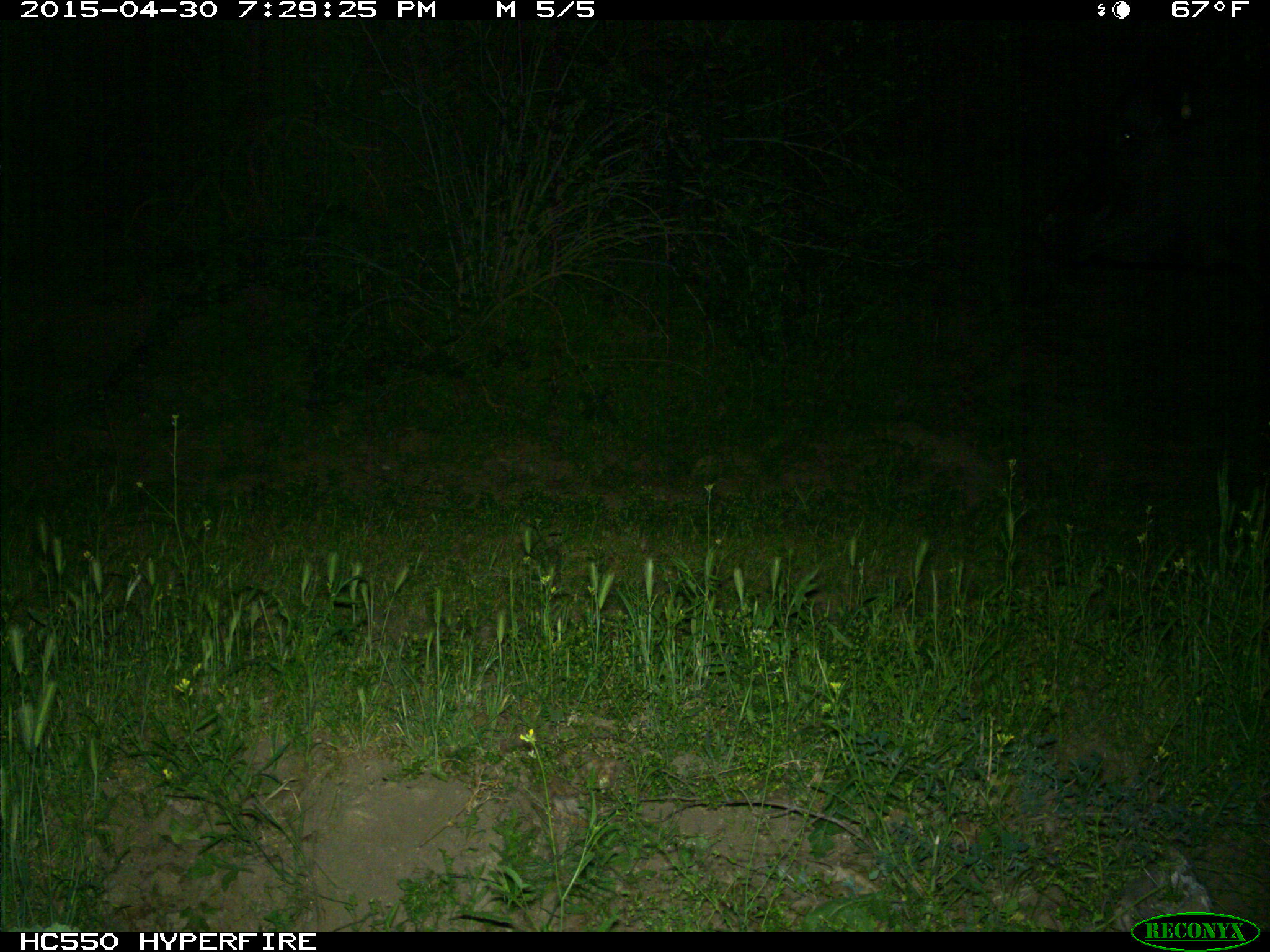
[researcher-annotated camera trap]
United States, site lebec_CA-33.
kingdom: Animalia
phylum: Chordata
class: Mammalia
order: Artiodactyla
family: Bovidae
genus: Bos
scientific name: Bos taurus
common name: domestic cow